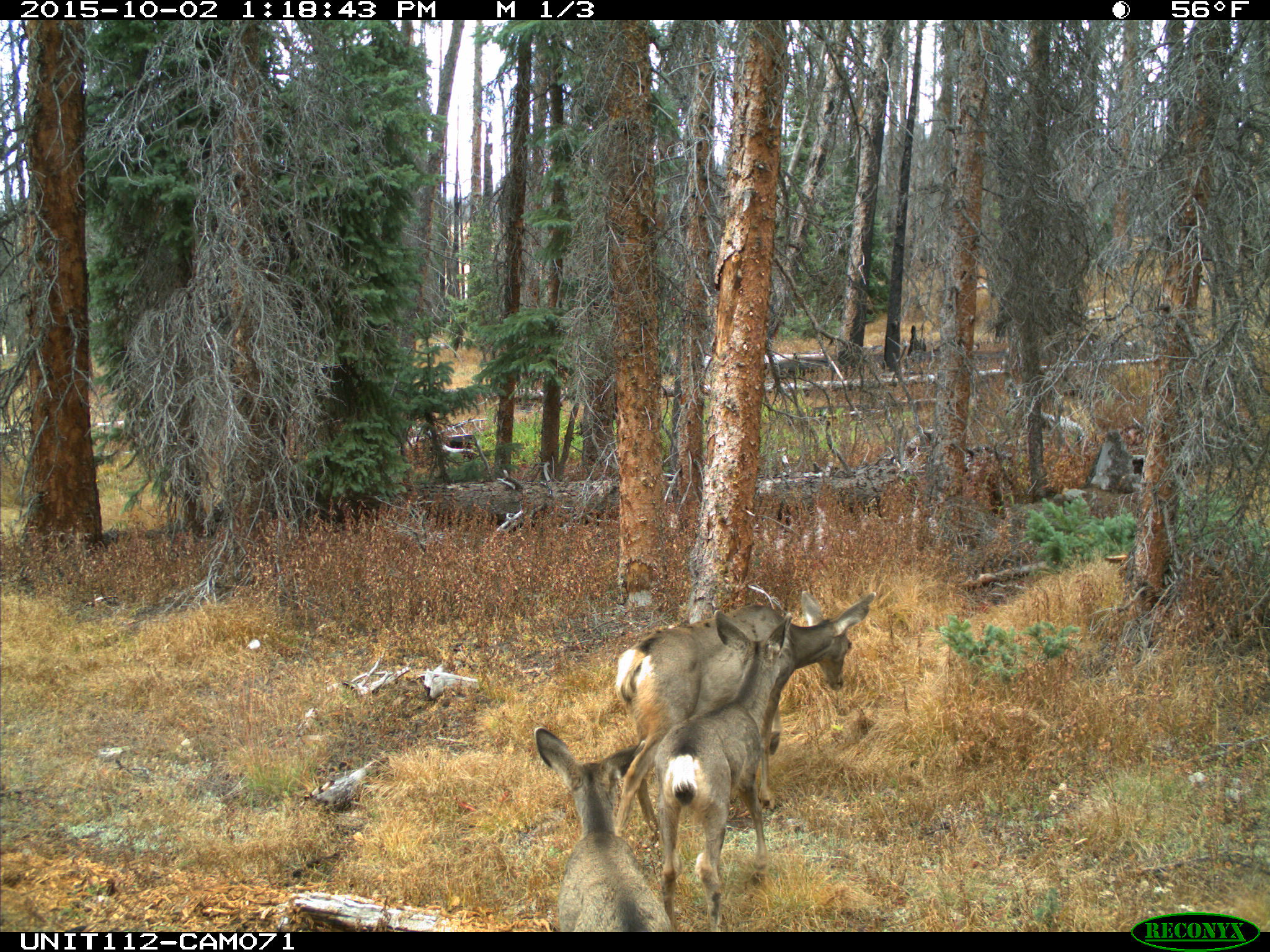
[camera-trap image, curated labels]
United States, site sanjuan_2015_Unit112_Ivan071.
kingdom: Animalia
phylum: Chordata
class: Mammalia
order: Artiodactyla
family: Cervidae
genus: Odocoileus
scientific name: Odocoileus hemionus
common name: mule deer